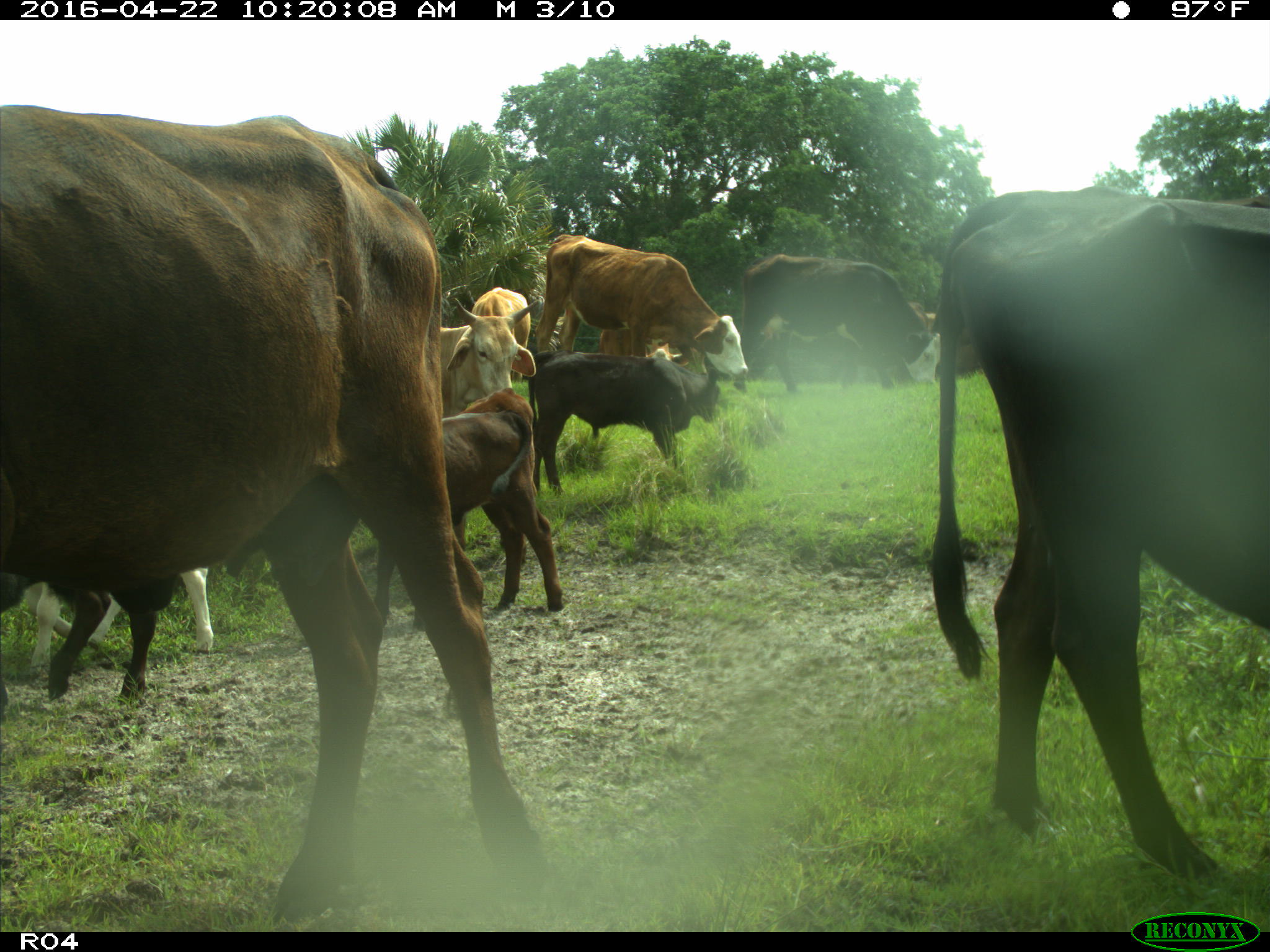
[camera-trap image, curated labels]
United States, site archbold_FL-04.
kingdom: Animalia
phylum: Chordata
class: Mammalia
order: Artiodactyla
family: Bovidae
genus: Bos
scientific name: Bos taurus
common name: domestic cow